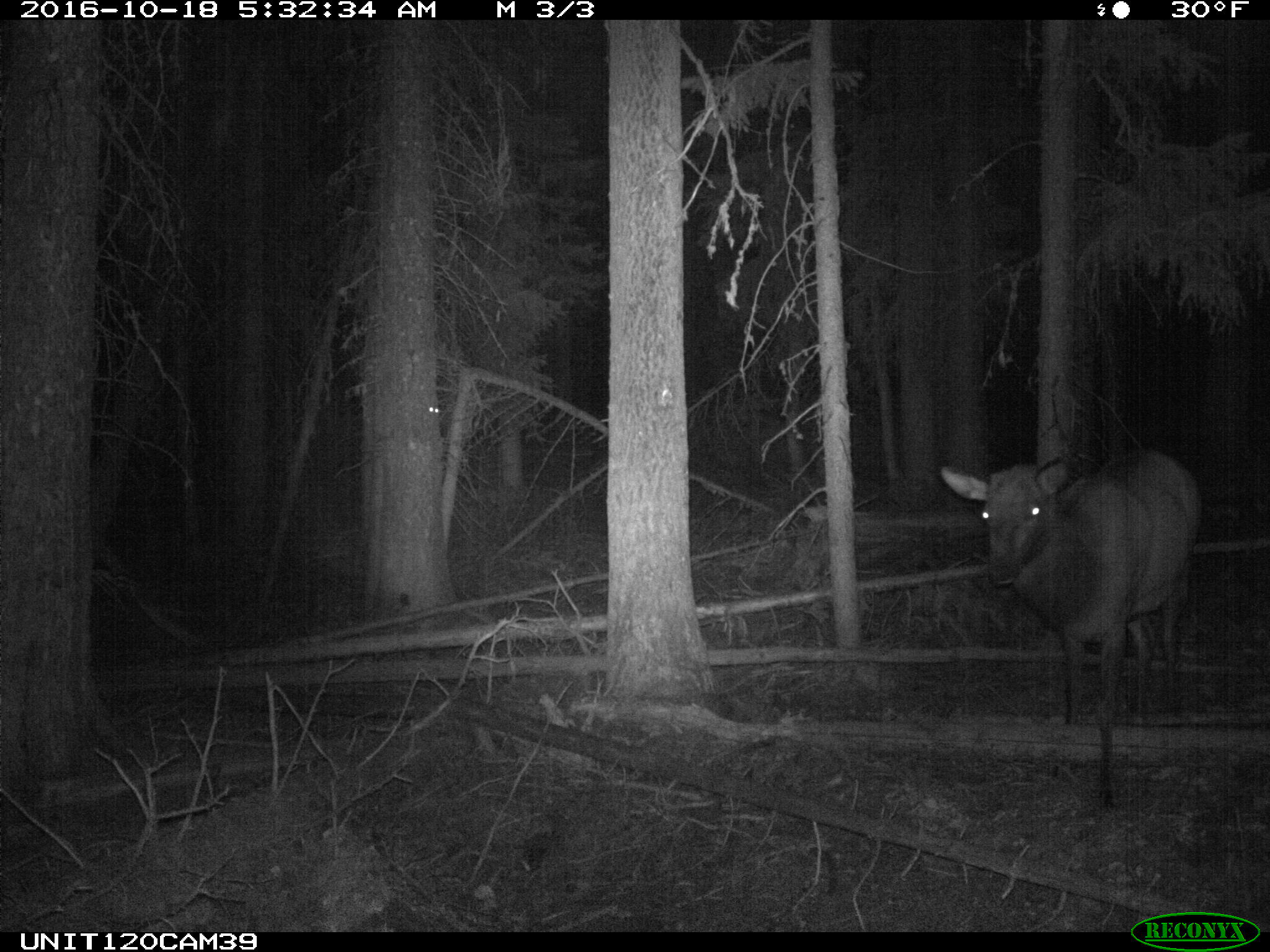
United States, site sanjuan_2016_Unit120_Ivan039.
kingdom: Animalia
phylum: Chordata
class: Mammalia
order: Artiodactyla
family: Cervidae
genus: Cervus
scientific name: Cervus elaphus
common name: red deer